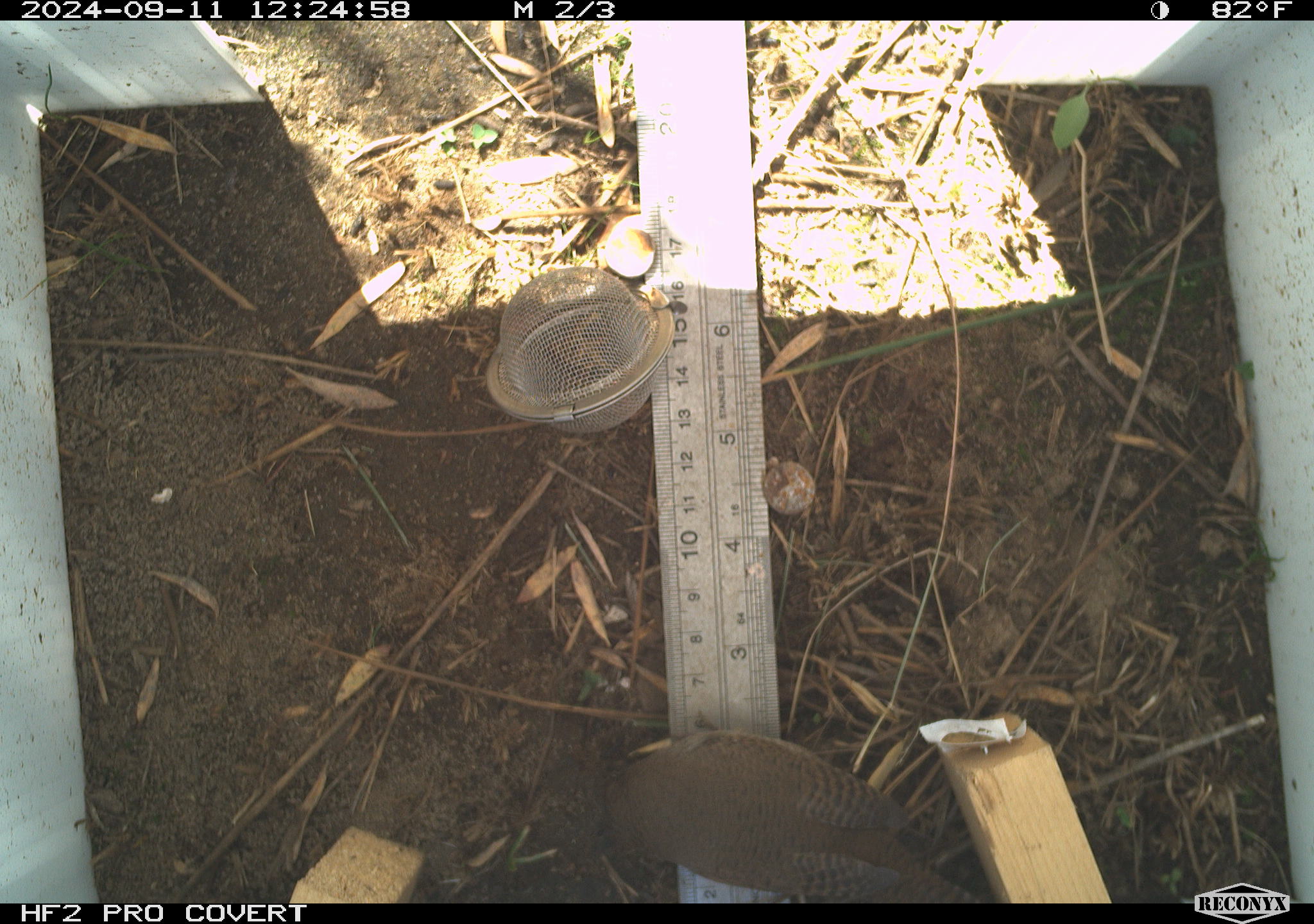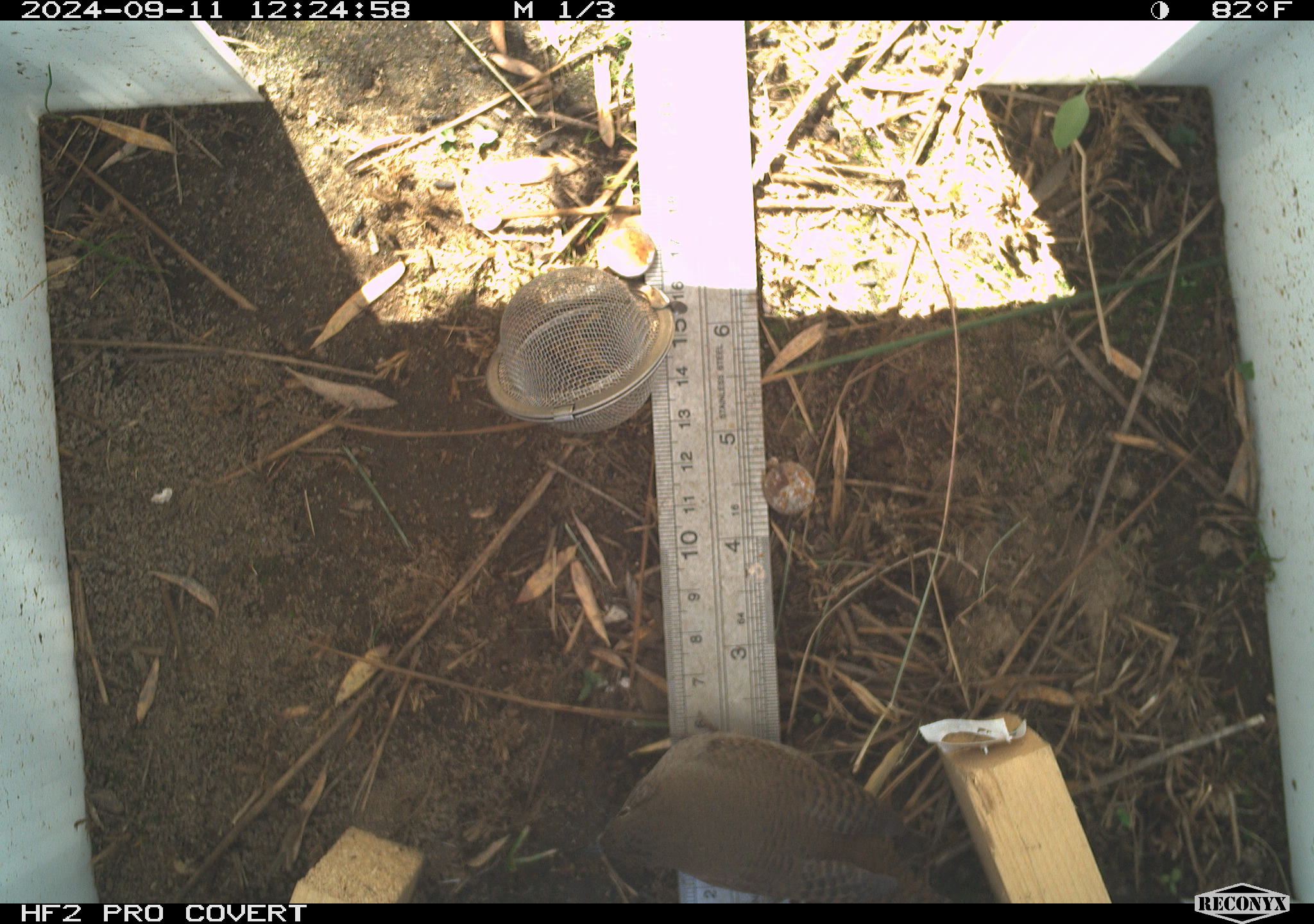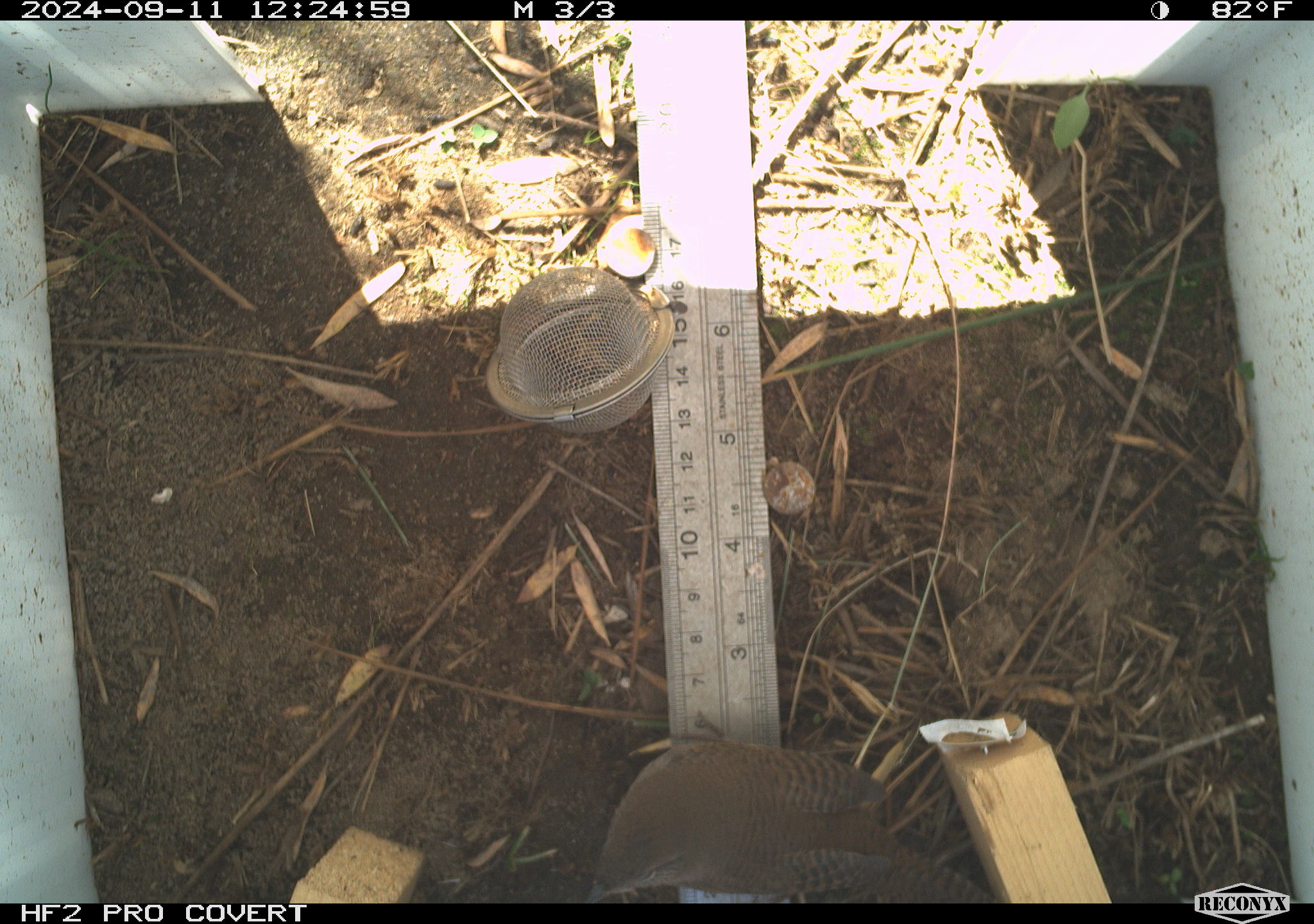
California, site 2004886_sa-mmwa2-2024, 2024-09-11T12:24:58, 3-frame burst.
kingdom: Animalia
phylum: Chordata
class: Aves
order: Passeriformes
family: Troglodytidae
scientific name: Troglodytidae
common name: wren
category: troglodytidae family